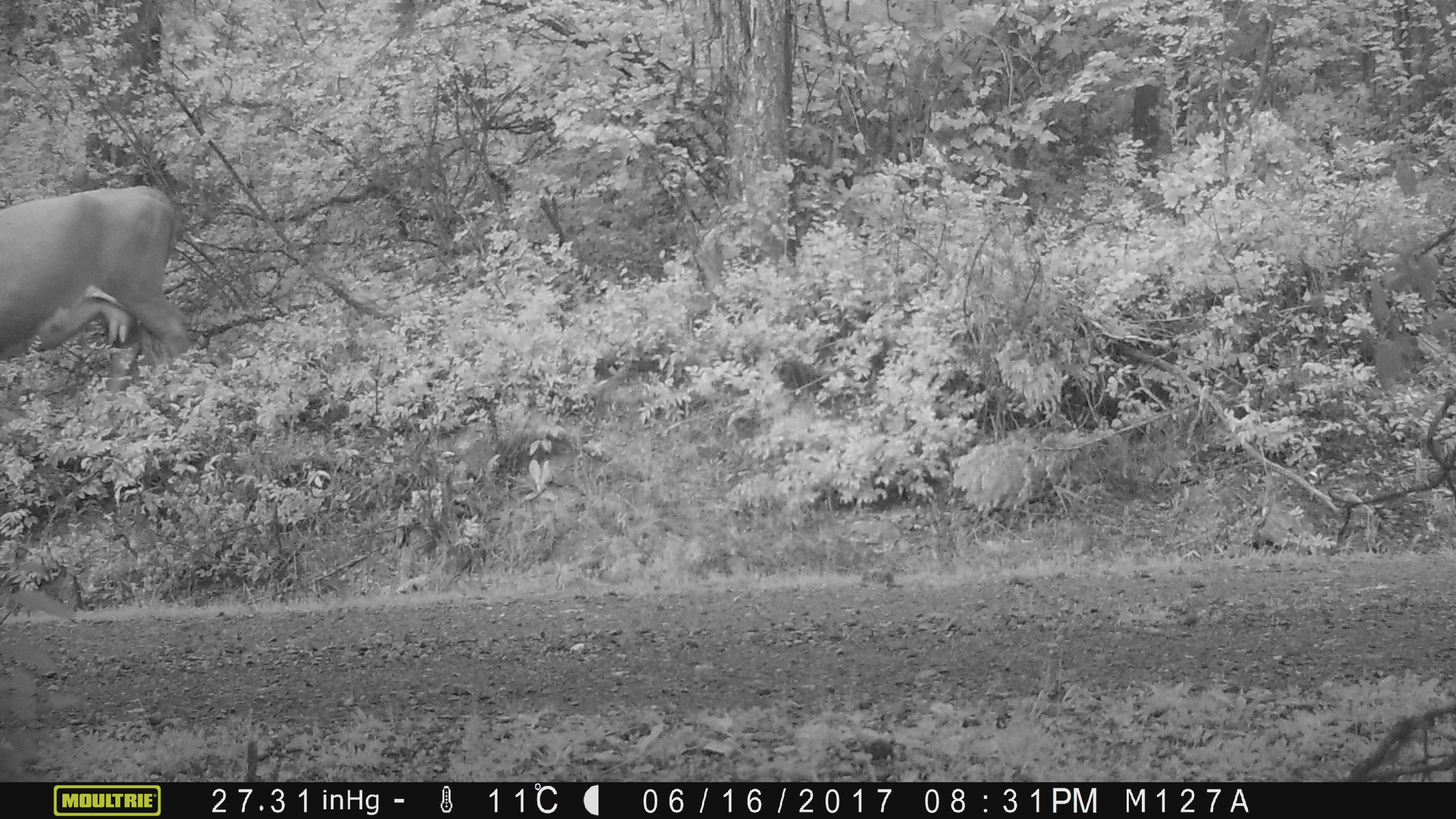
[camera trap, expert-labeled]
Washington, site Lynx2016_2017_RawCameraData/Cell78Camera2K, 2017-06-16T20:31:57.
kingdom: Animalia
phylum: Chordata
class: Mammalia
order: Artiodactyla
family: Bovidae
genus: Bos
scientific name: Bos taurus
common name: domestic cattle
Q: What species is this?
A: Domestic cattle (Bos taurus).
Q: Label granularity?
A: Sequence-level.